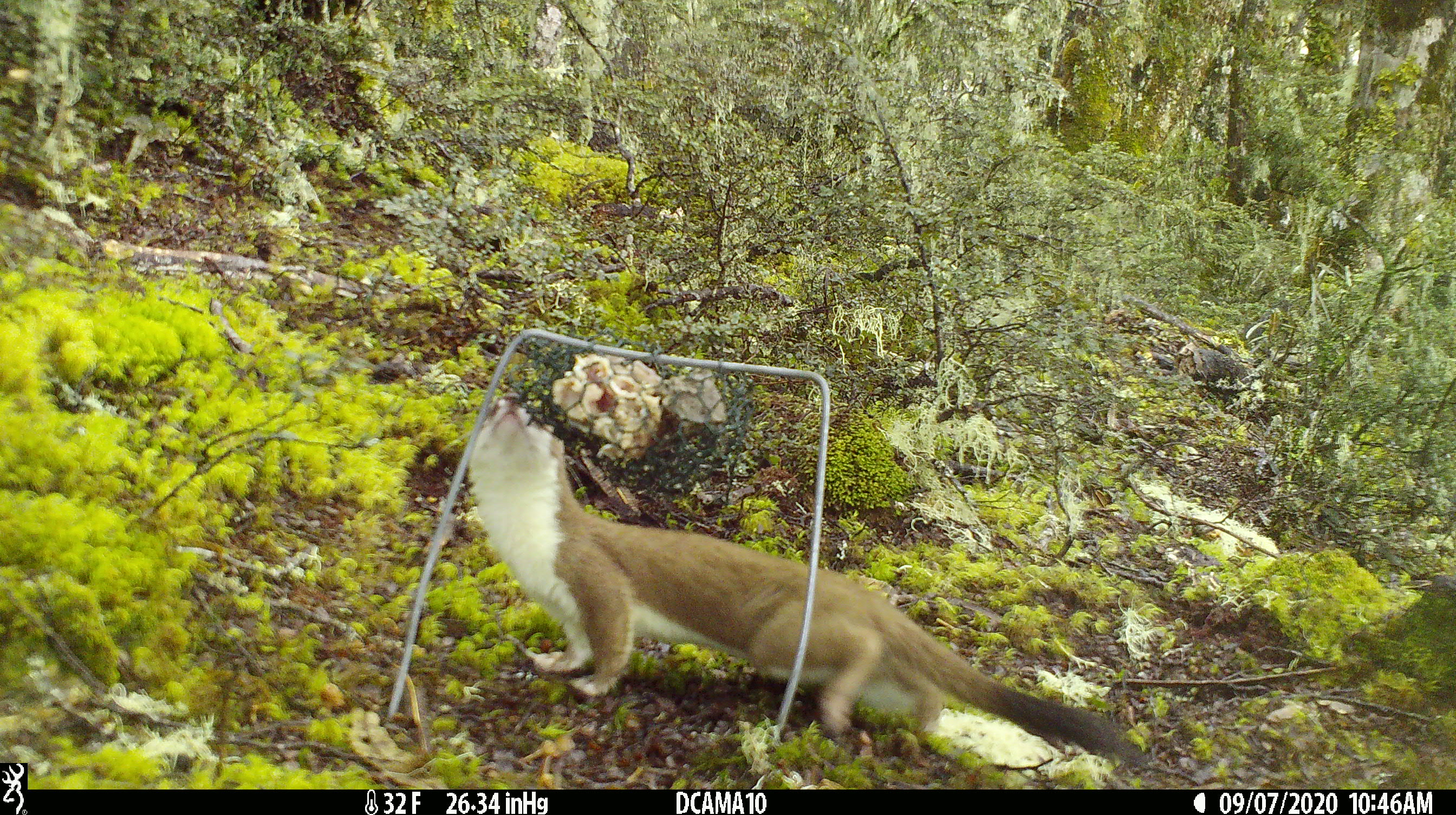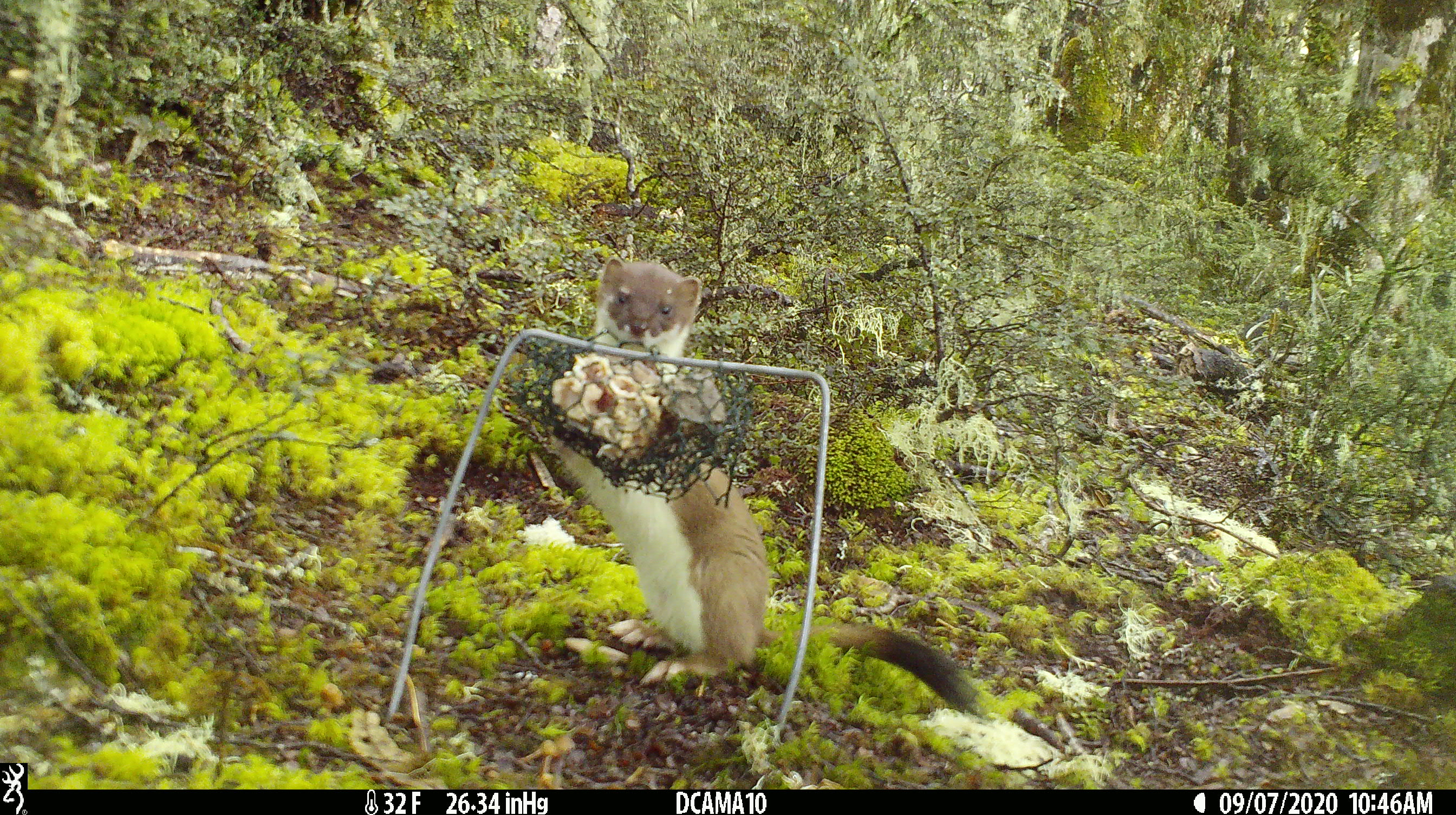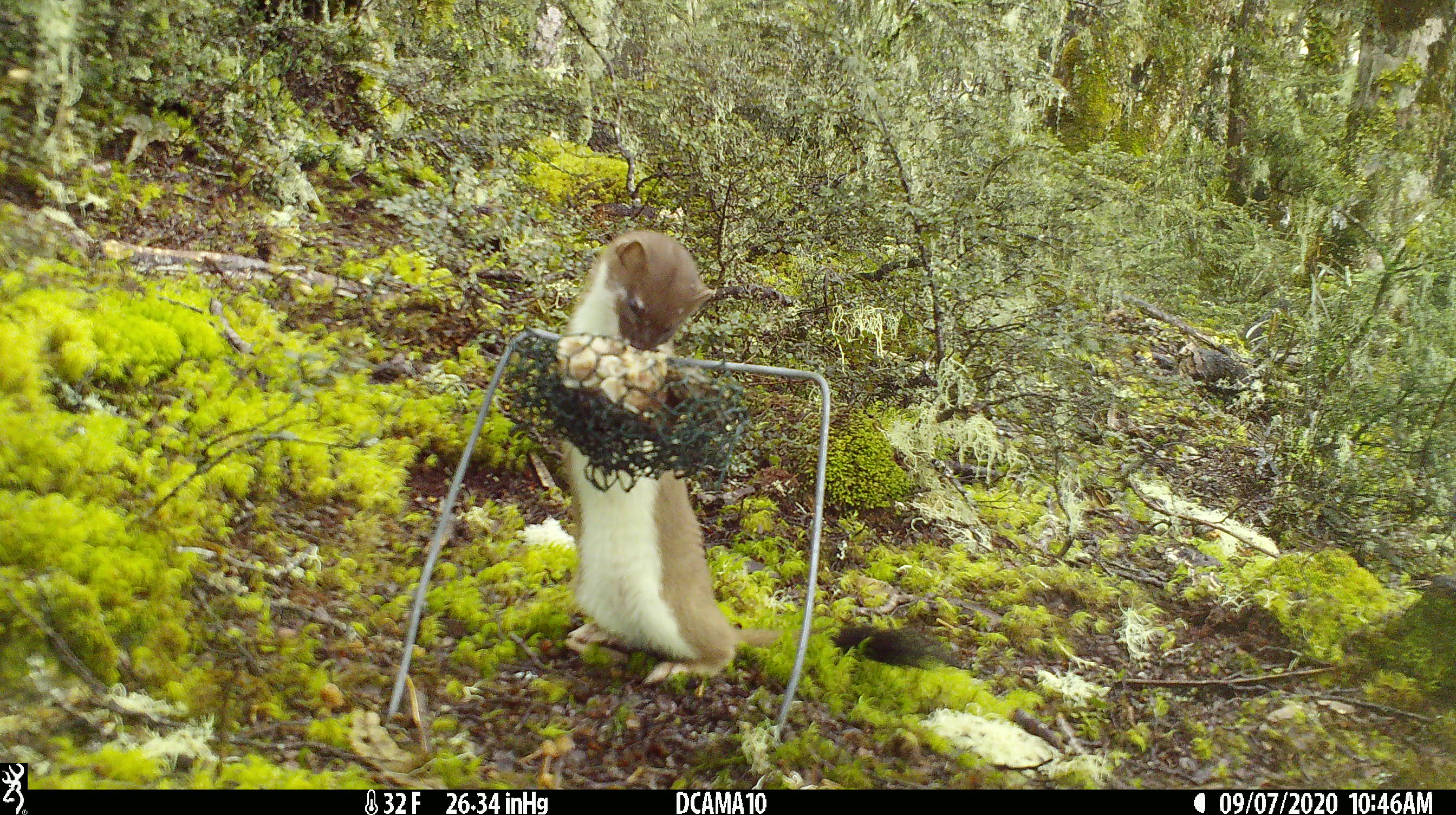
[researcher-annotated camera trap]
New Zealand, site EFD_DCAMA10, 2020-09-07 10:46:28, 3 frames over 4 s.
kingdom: Animalia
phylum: Chordata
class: Mammalia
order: Carnivora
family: Mustelidae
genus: Mustela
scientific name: Mustela erminea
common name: stoat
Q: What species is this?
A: Stoat (Mustela erminea).